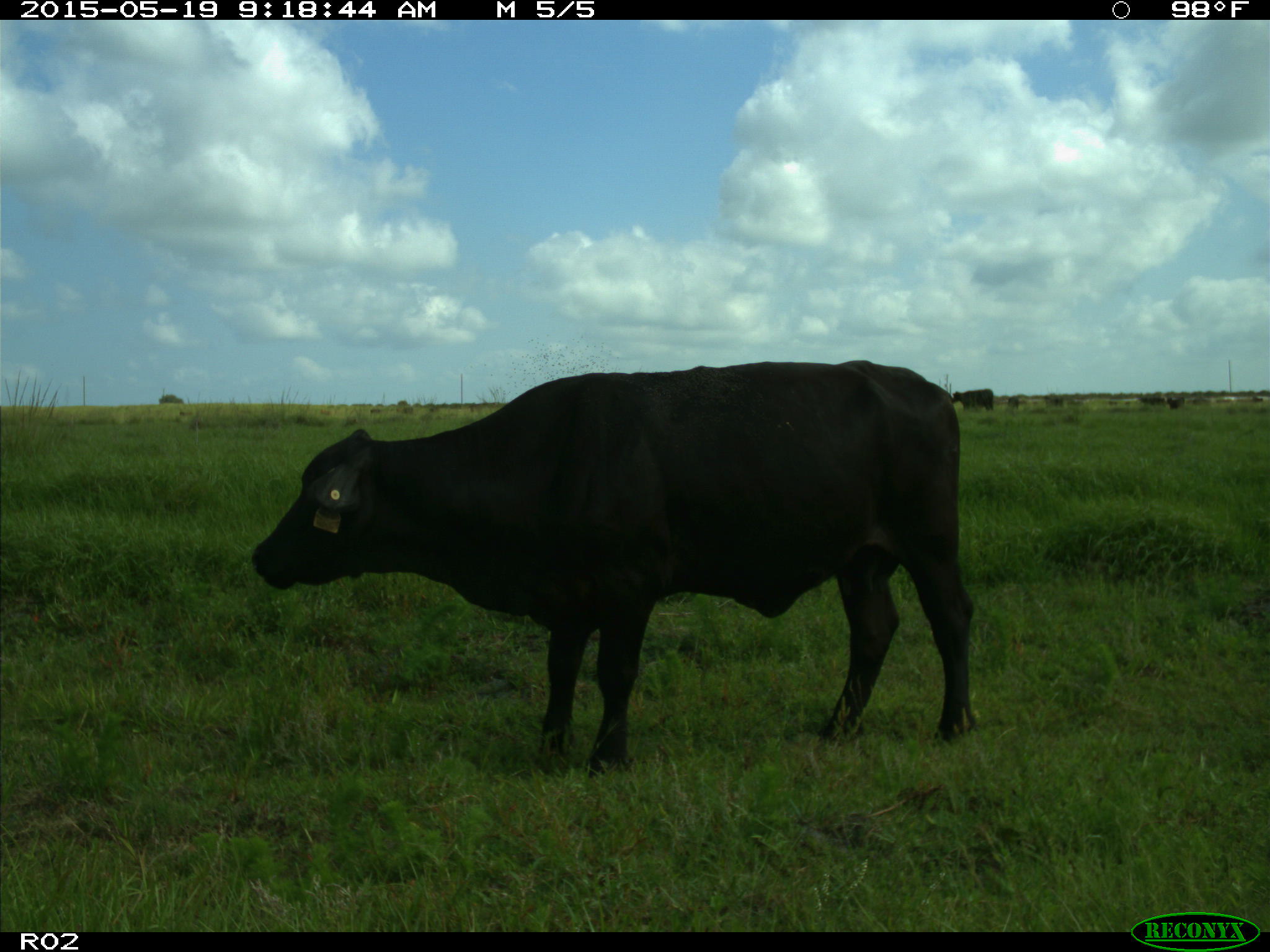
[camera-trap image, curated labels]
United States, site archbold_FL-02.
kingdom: Animalia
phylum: Chordata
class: Mammalia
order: Artiodactyla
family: Bovidae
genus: Bos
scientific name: Bos taurus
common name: domestic cow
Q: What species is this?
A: Bos taurus (domestic cow).